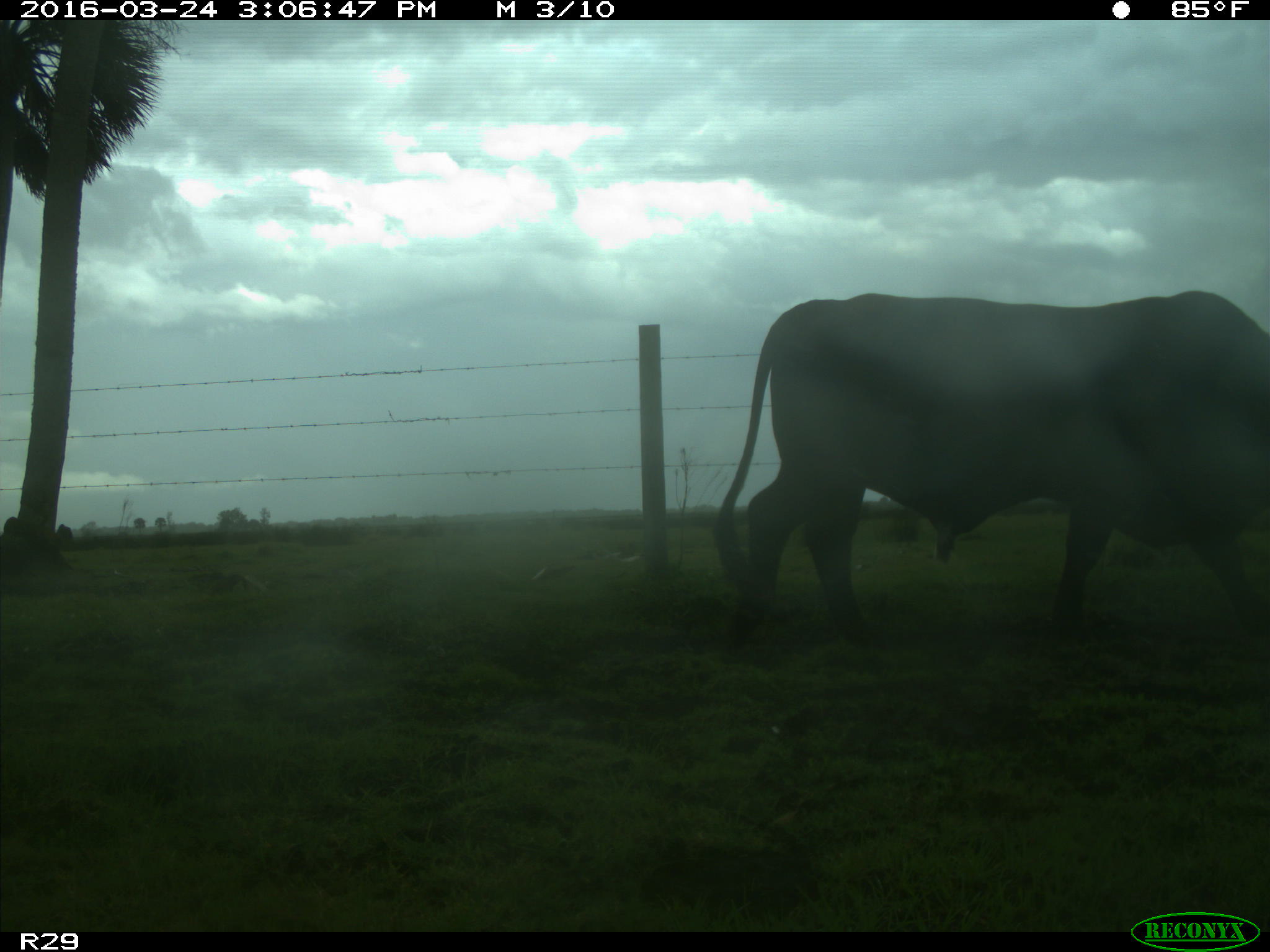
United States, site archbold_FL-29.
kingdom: Animalia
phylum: Chordata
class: Mammalia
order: Artiodactyla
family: Bovidae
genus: Bos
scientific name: Bos taurus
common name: domestic cow